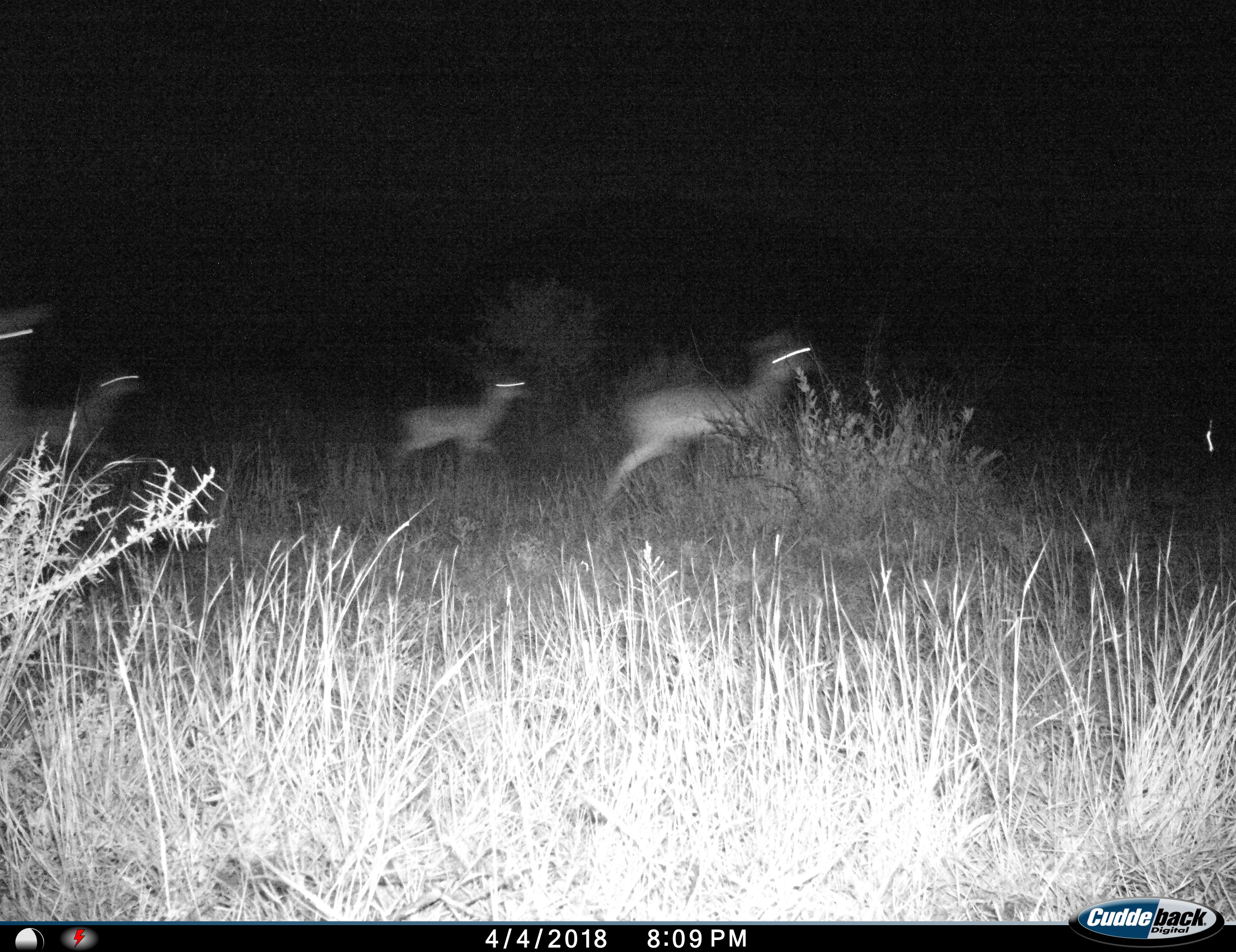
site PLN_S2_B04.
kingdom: Animalia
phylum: Chordata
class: Mammalia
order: Artiodactyla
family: Bovidae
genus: Aepyceros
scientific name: Aepyceros melampus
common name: impala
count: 4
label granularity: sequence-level